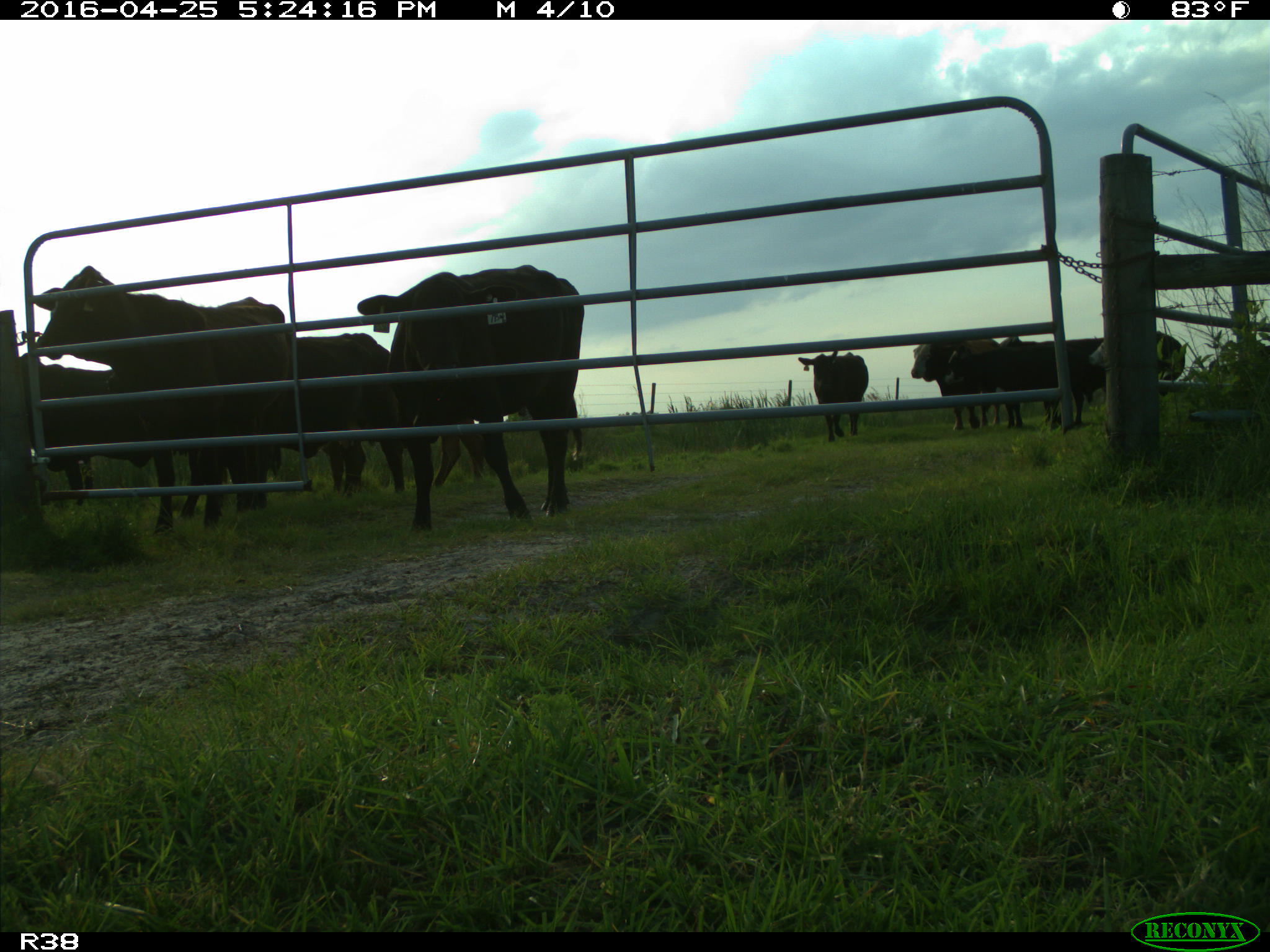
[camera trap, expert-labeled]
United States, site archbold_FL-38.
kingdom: Animalia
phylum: Chordata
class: Mammalia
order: Artiodactyla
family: Bovidae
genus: Bos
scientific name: Bos taurus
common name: domestic cow